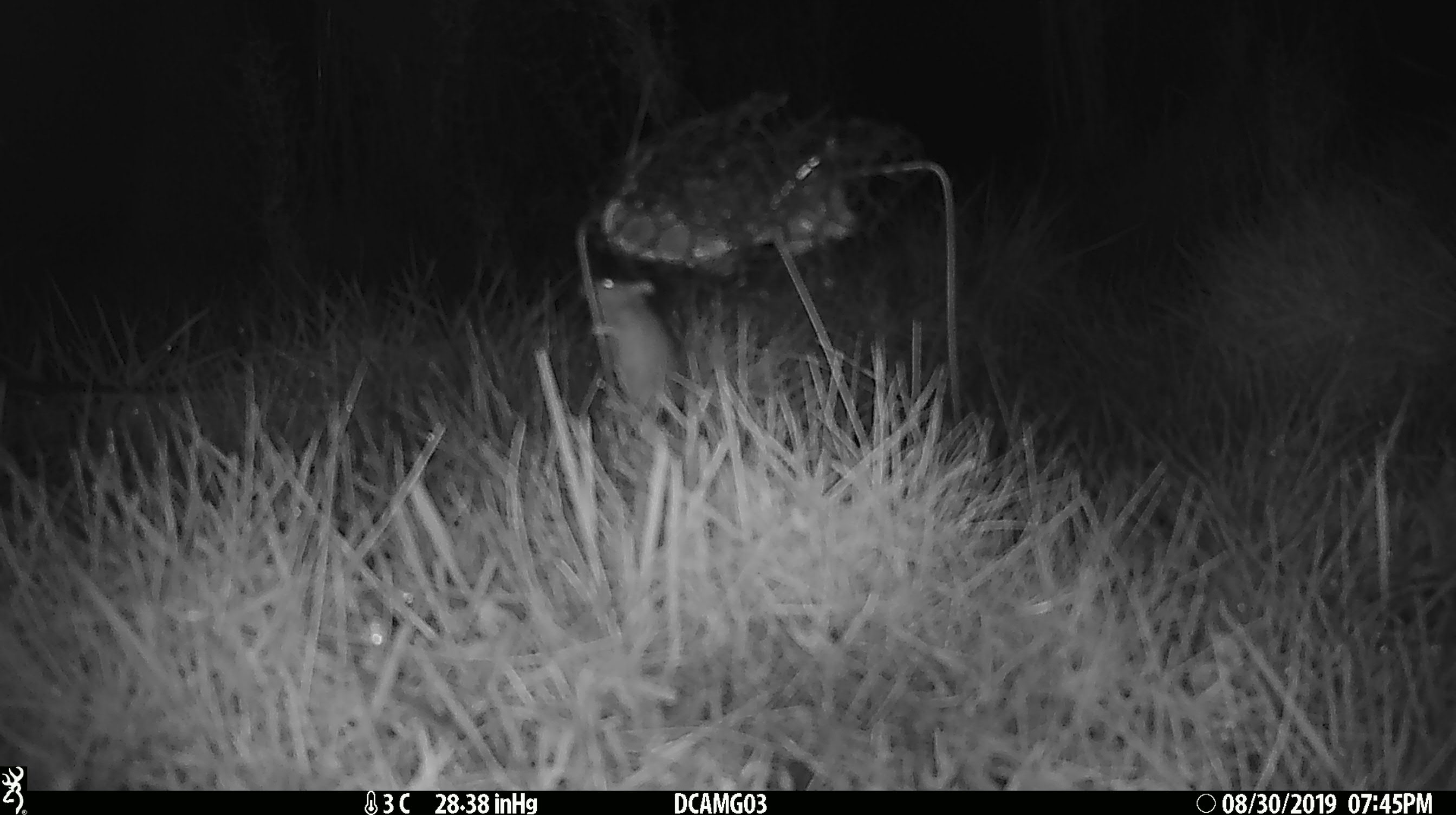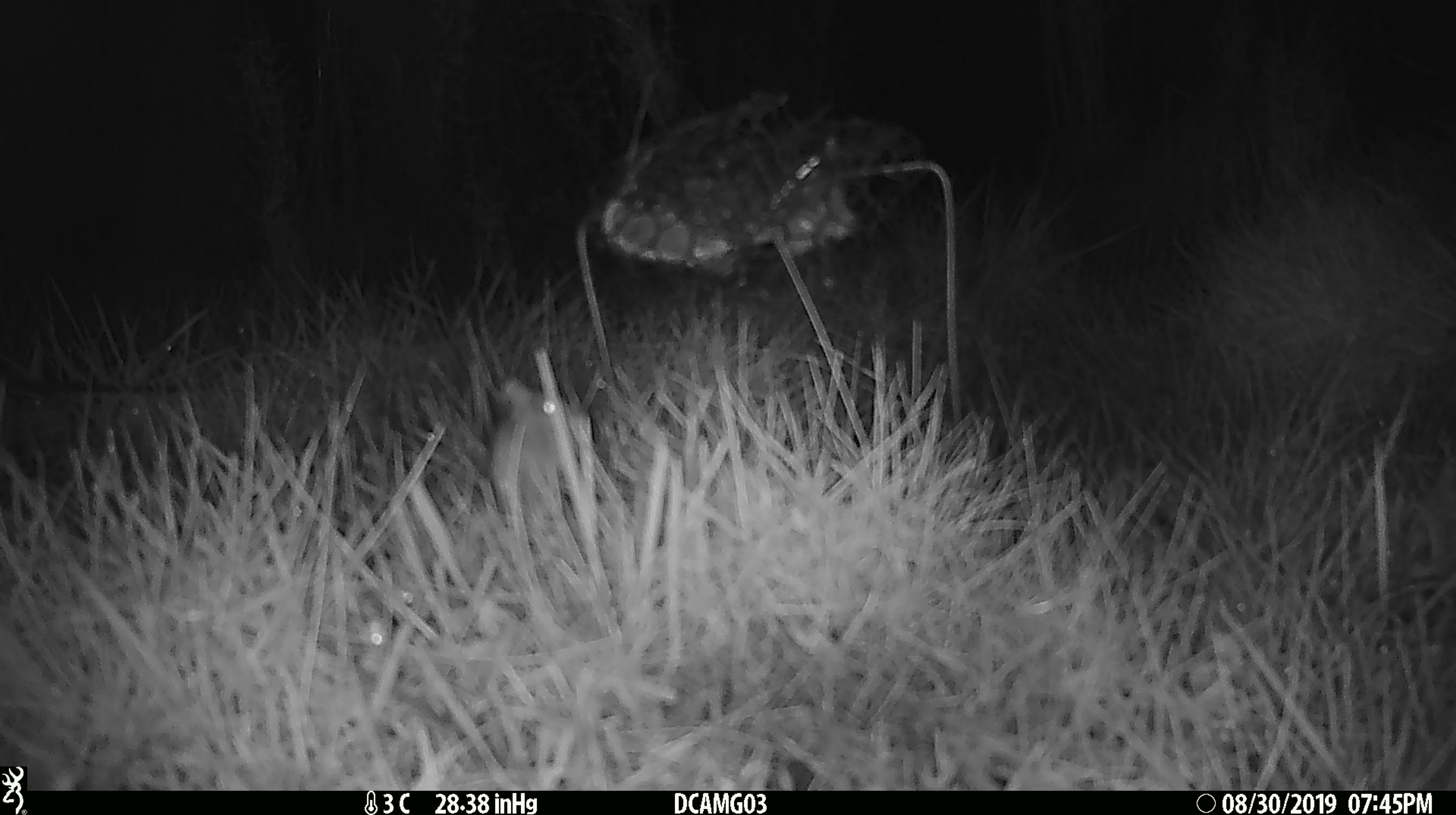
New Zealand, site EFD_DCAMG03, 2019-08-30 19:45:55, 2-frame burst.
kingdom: Animalia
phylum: Chordata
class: Mammalia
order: Rodentia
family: Muridae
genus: Mus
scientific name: Mus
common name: mouse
Mouse (Mus).